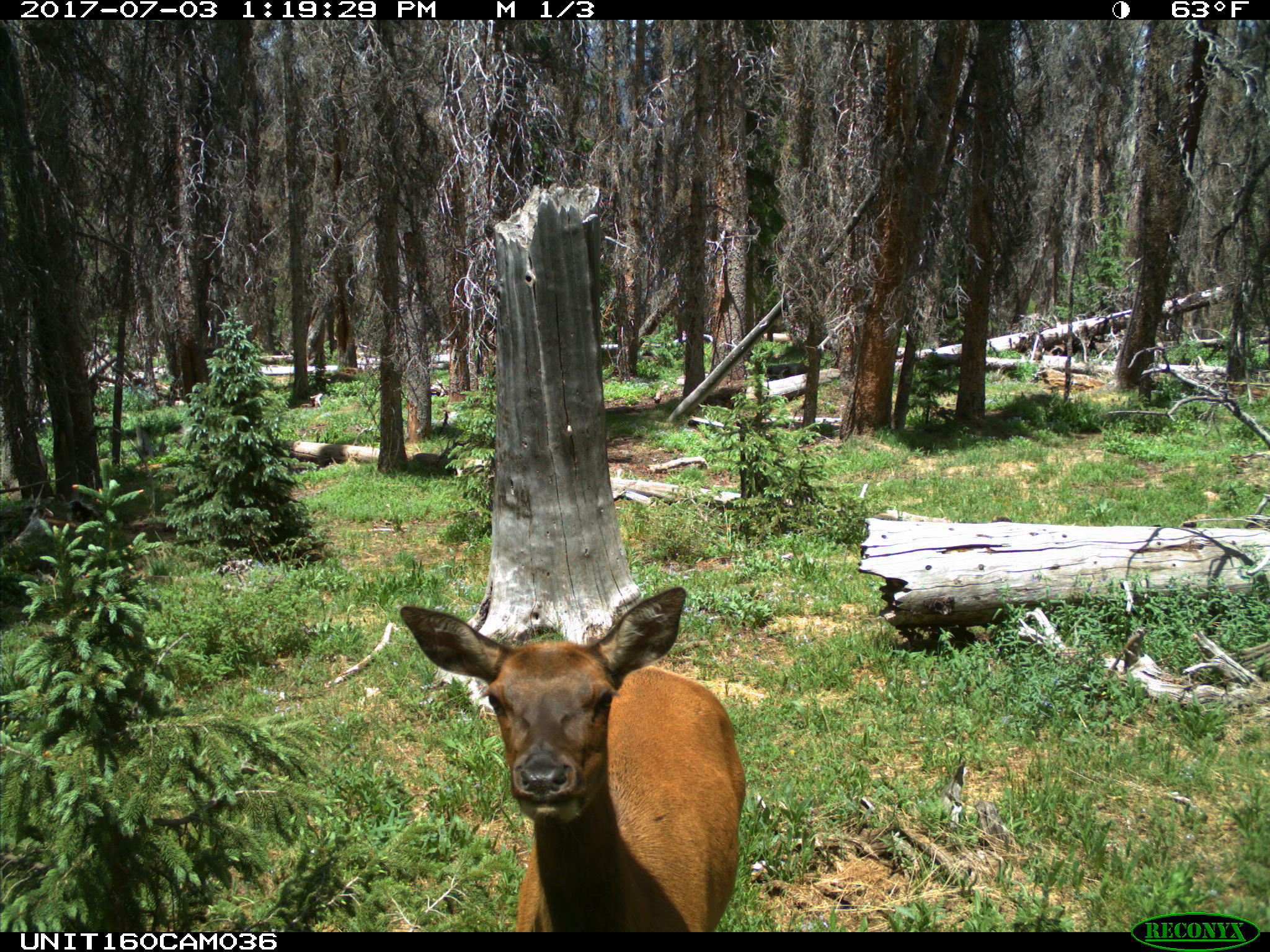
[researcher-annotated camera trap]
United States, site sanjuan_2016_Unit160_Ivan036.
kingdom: Animalia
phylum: Chordata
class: Mammalia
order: Artiodactyla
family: Cervidae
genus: Cervus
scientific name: Cervus elaphus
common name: red deer